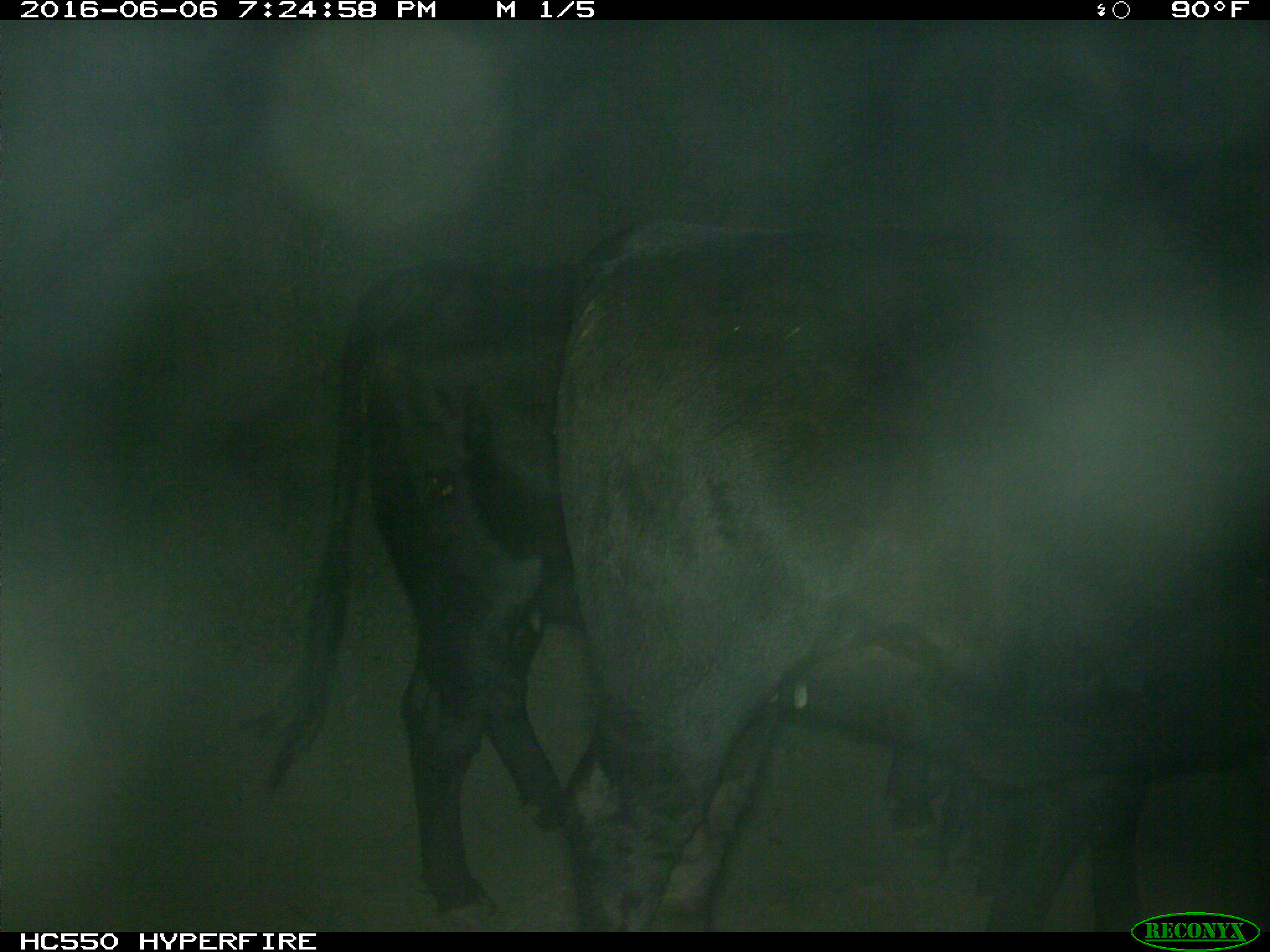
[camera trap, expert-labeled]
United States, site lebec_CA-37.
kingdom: Animalia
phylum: Chordata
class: Mammalia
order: Artiodactyla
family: Bovidae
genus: Bos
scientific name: Bos taurus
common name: domestic cow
Bos taurus (domestic cow).